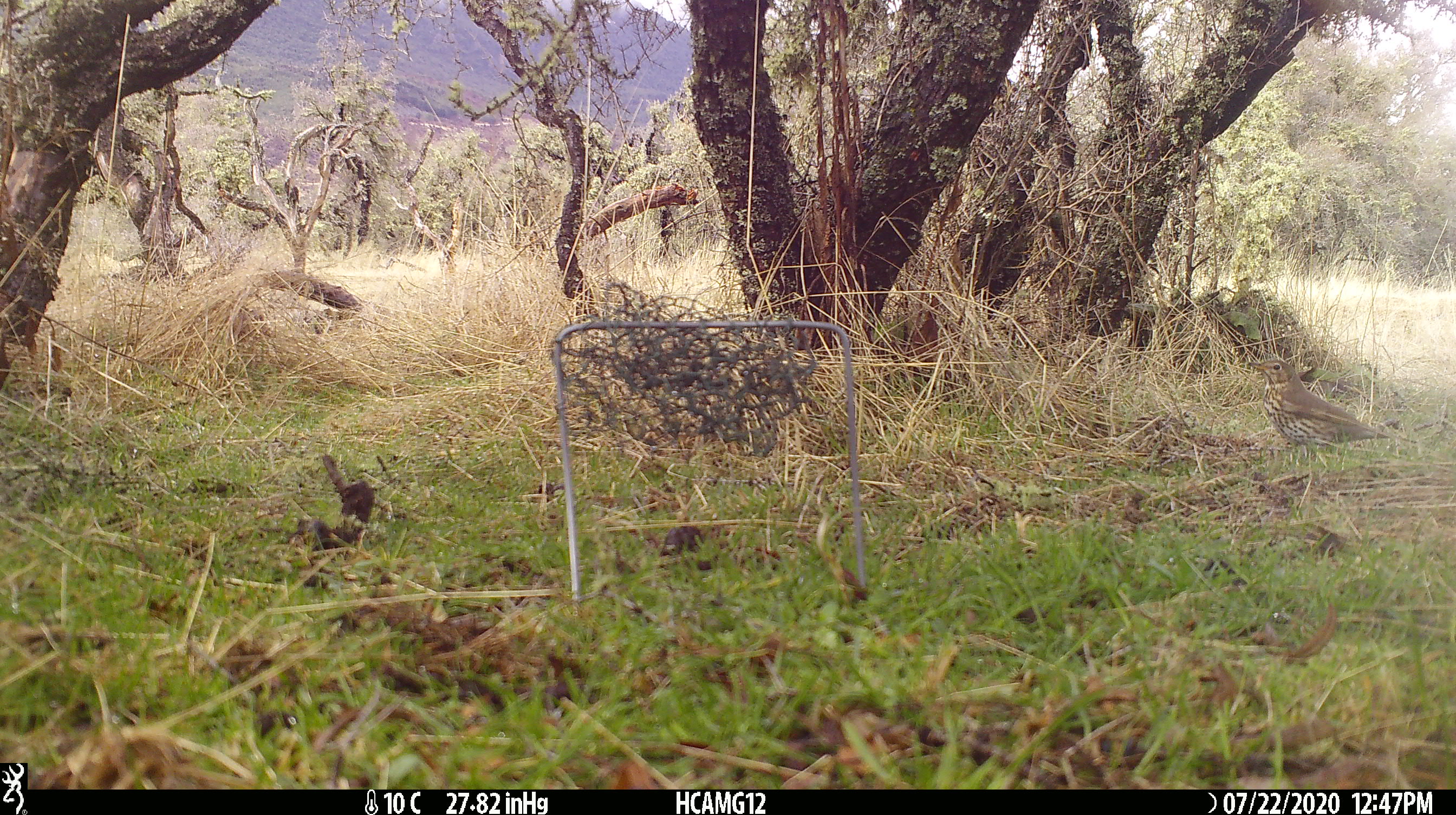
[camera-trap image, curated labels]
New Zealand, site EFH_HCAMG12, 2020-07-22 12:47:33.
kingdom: Animalia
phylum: Chordata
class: Aves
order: Passeriformes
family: Turdidae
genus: Turdus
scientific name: Turdus philomelos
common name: song thrush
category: thrush